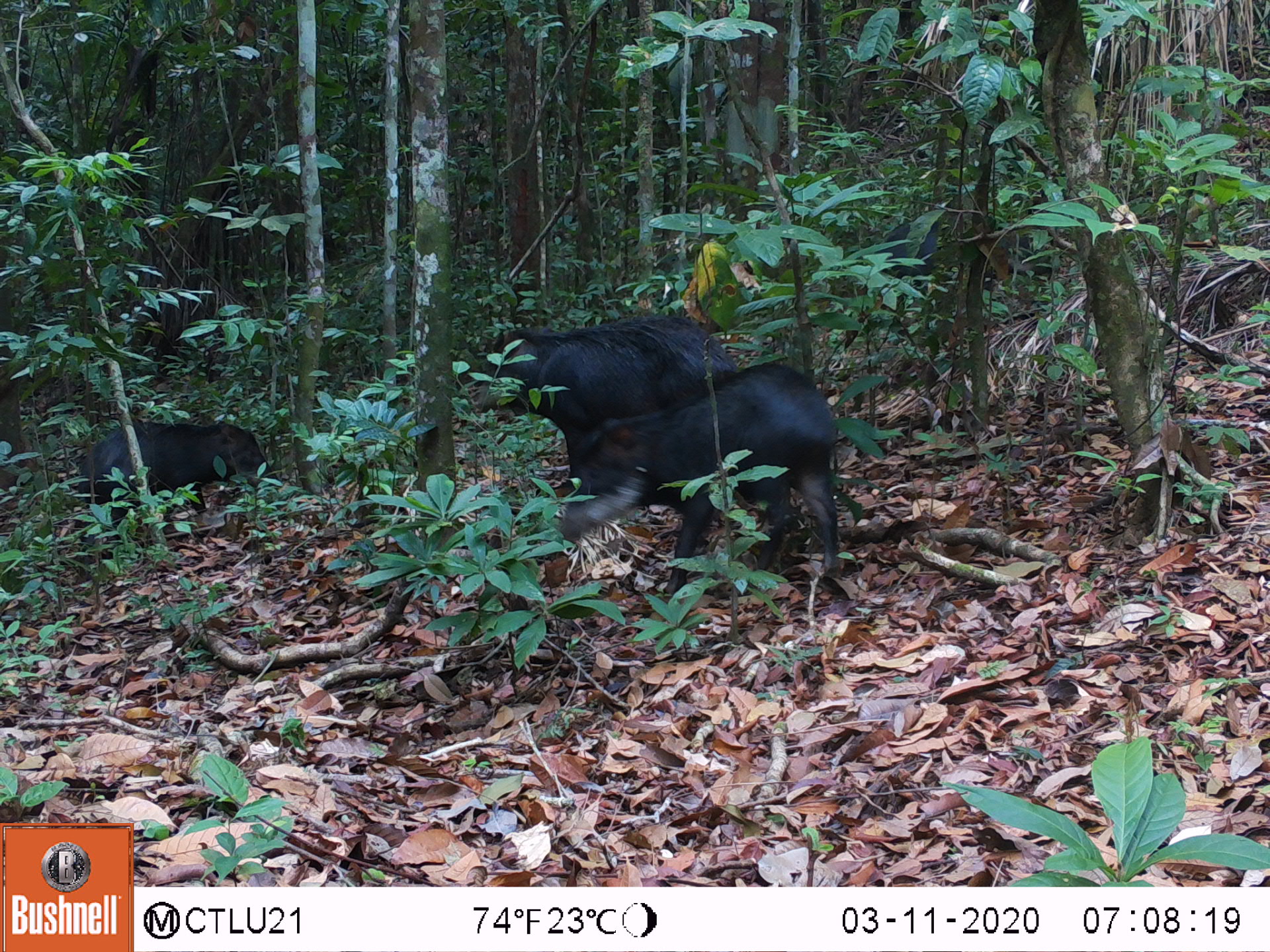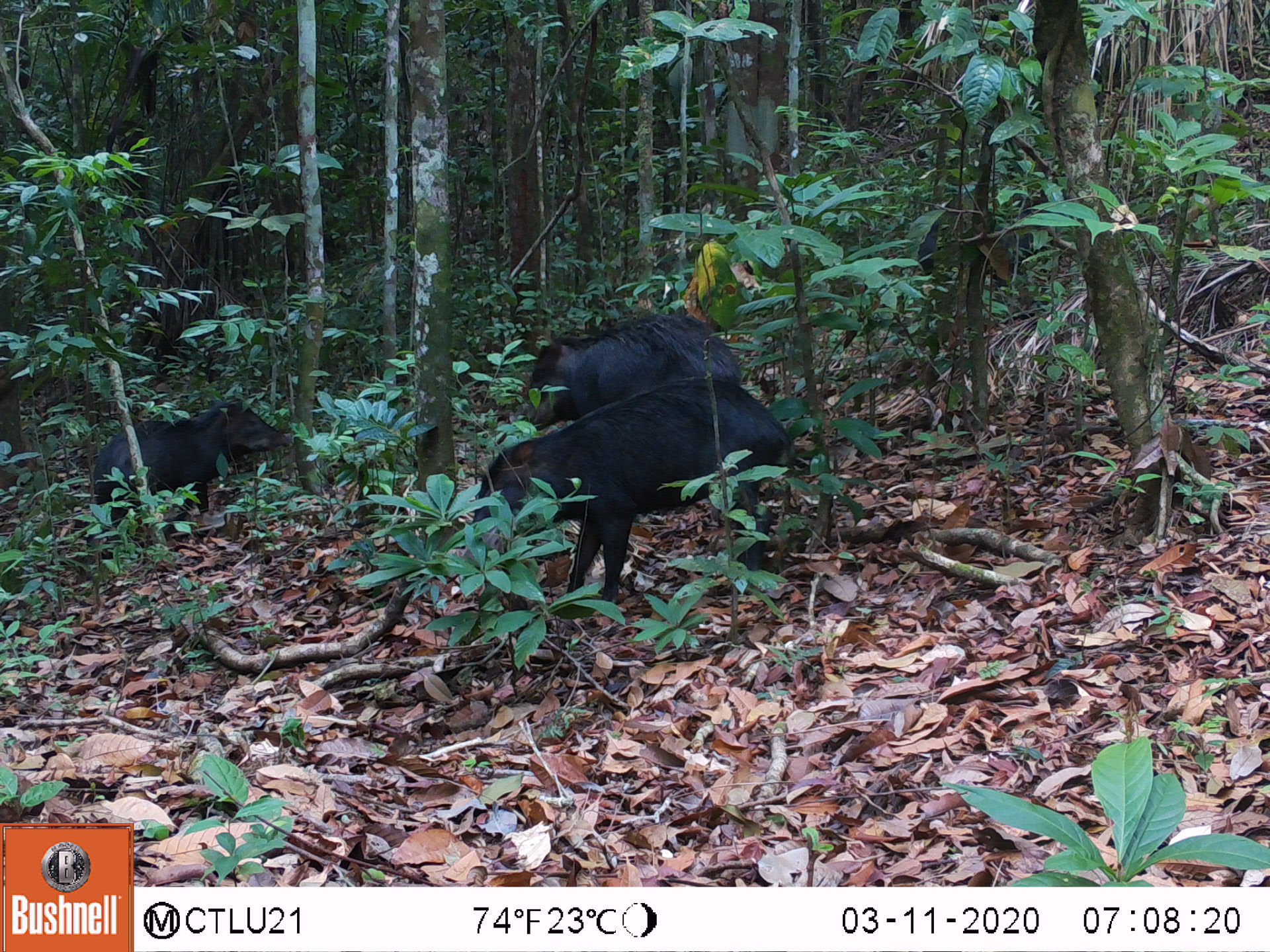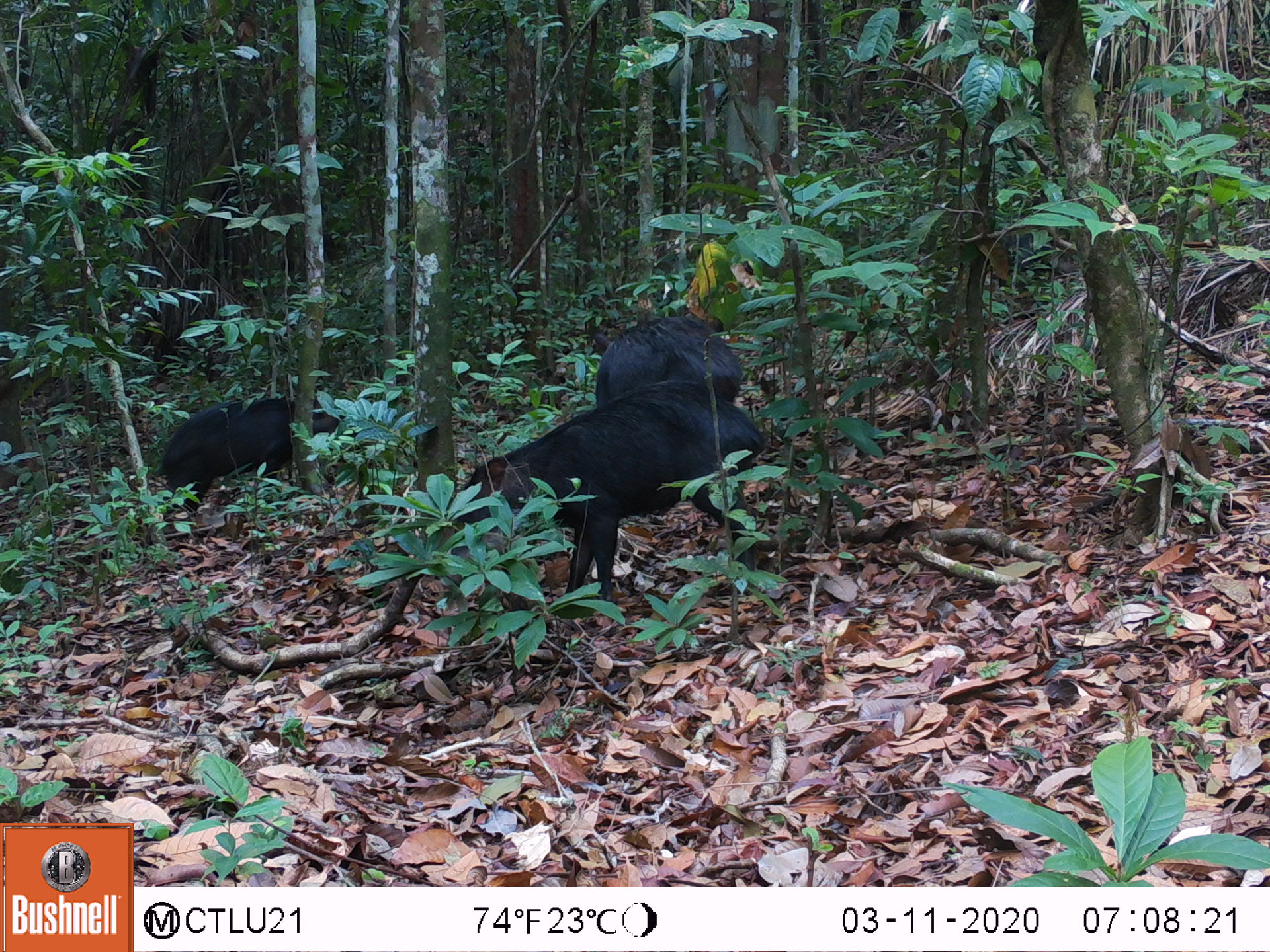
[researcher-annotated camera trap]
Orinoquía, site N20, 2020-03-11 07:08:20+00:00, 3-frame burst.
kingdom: Animalia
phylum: Chordata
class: Mammalia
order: Artiodactyla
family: Tayassuidae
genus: Tayassu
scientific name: Tayassu pecari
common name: white-lipped peccary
White-lipped peccary (Tayassu pecari).